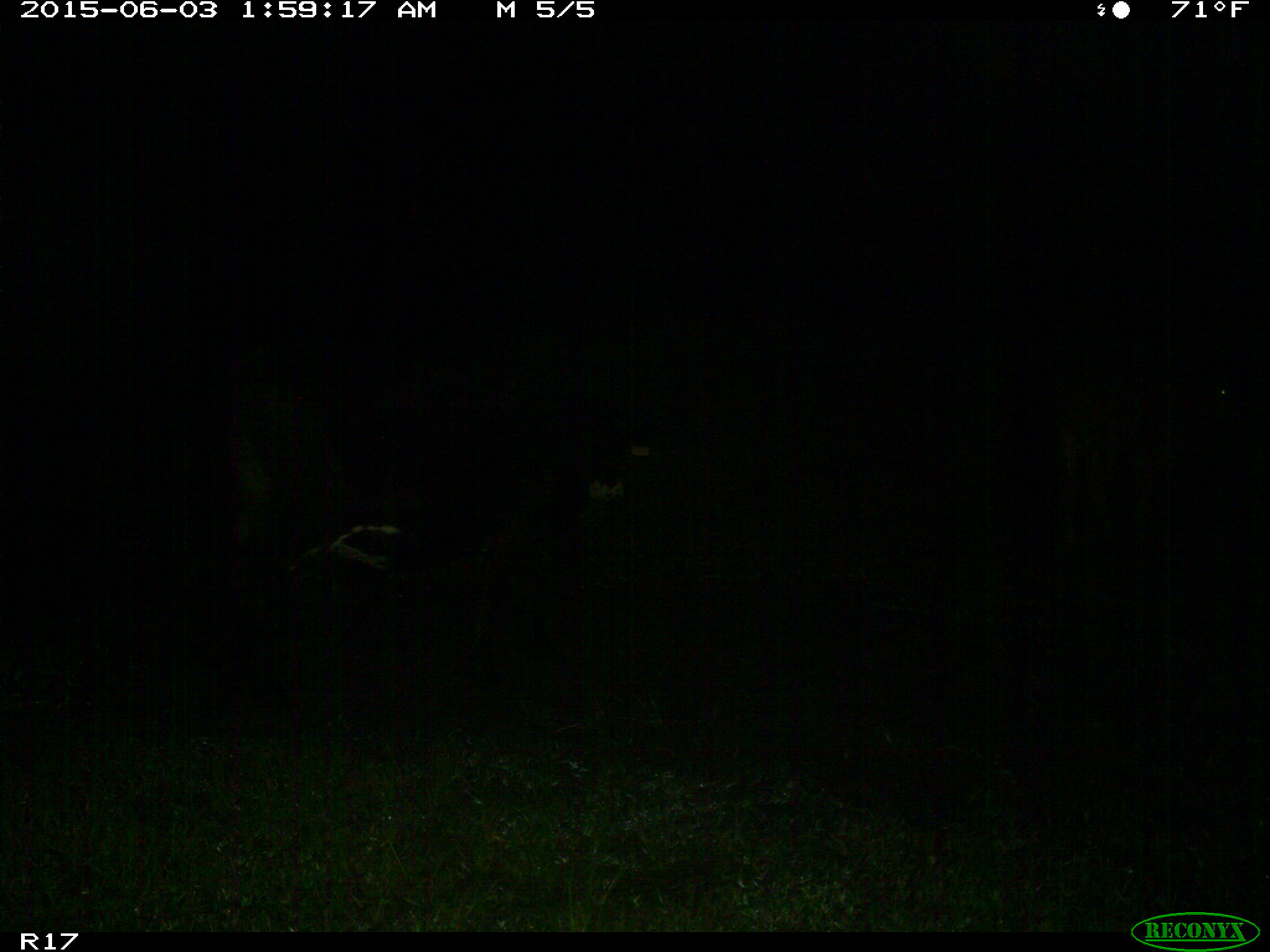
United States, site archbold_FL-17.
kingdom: Animalia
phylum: Chordata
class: Mammalia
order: Artiodactyla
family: Bovidae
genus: Bos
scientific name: Bos taurus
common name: domestic cow